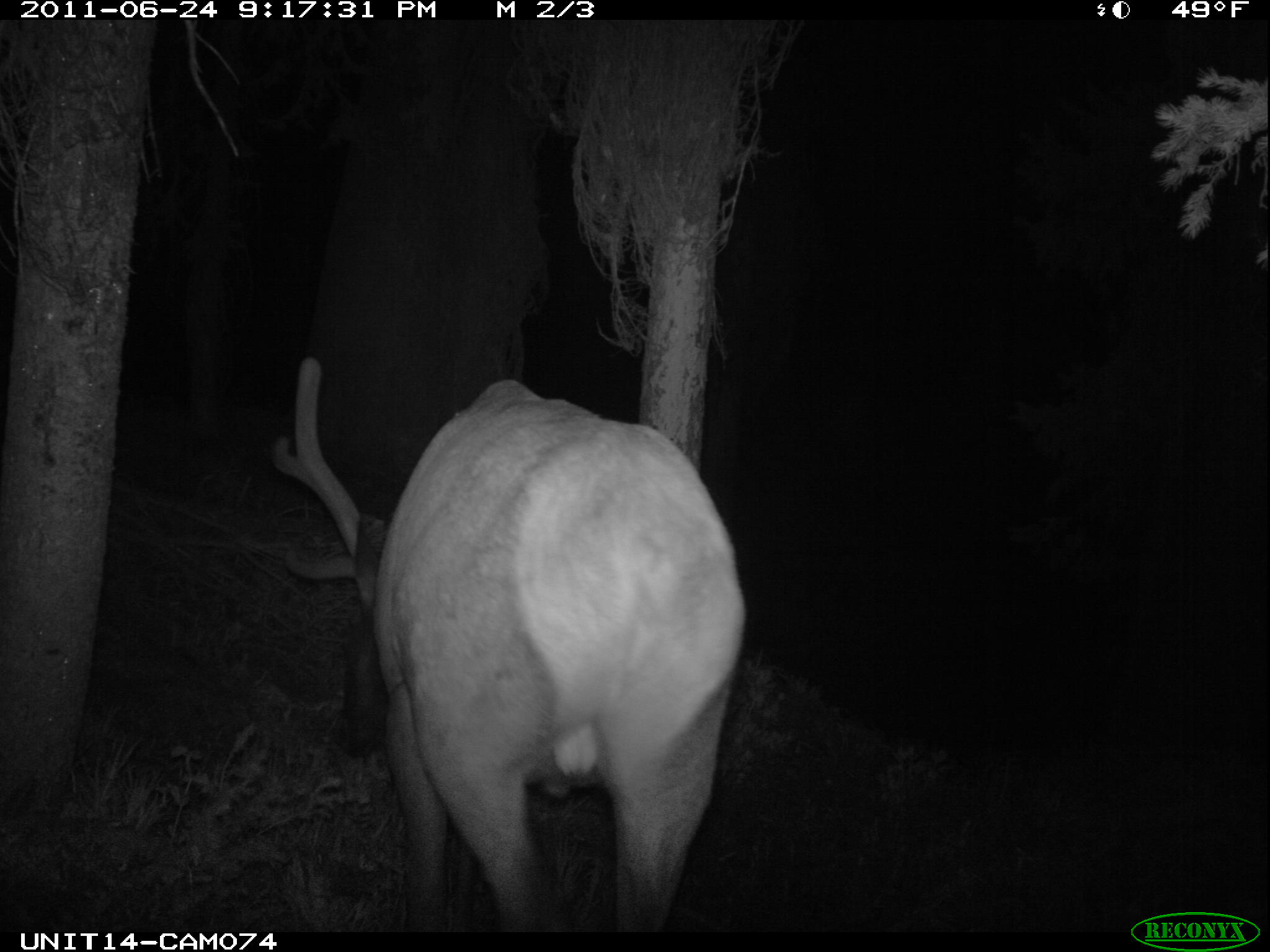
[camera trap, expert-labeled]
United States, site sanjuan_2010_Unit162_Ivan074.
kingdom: Animalia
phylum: Chordata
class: Mammalia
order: Artiodactyla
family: Cervidae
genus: Cervus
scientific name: Cervus elaphus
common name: red deer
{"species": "Cervus elaphus (red deer)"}